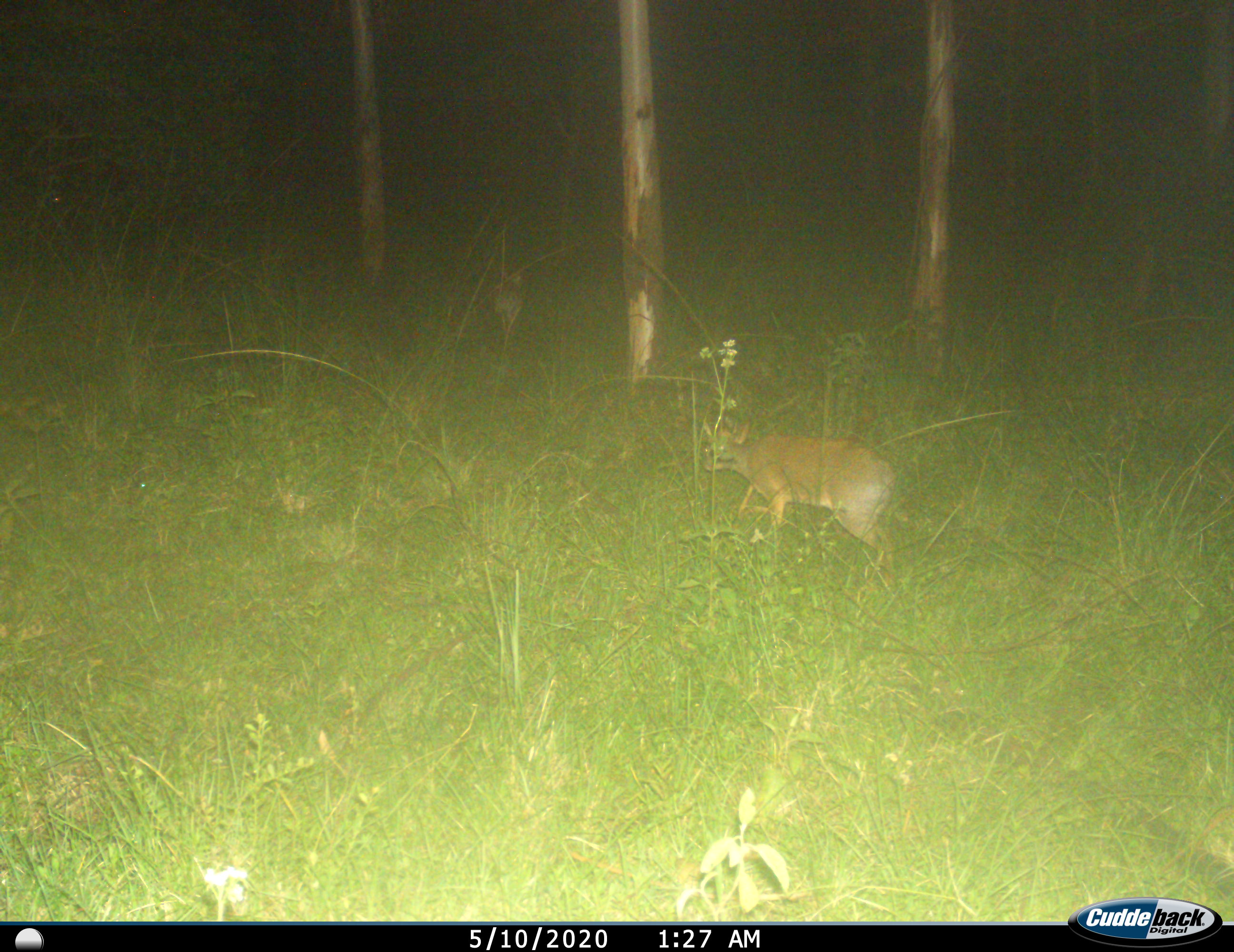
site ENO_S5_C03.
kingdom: Animalia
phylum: Chordata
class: Mammalia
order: Artiodactyla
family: Bovidae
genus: Madoqua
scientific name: Madoqua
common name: dik-dik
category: dikdik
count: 2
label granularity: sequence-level